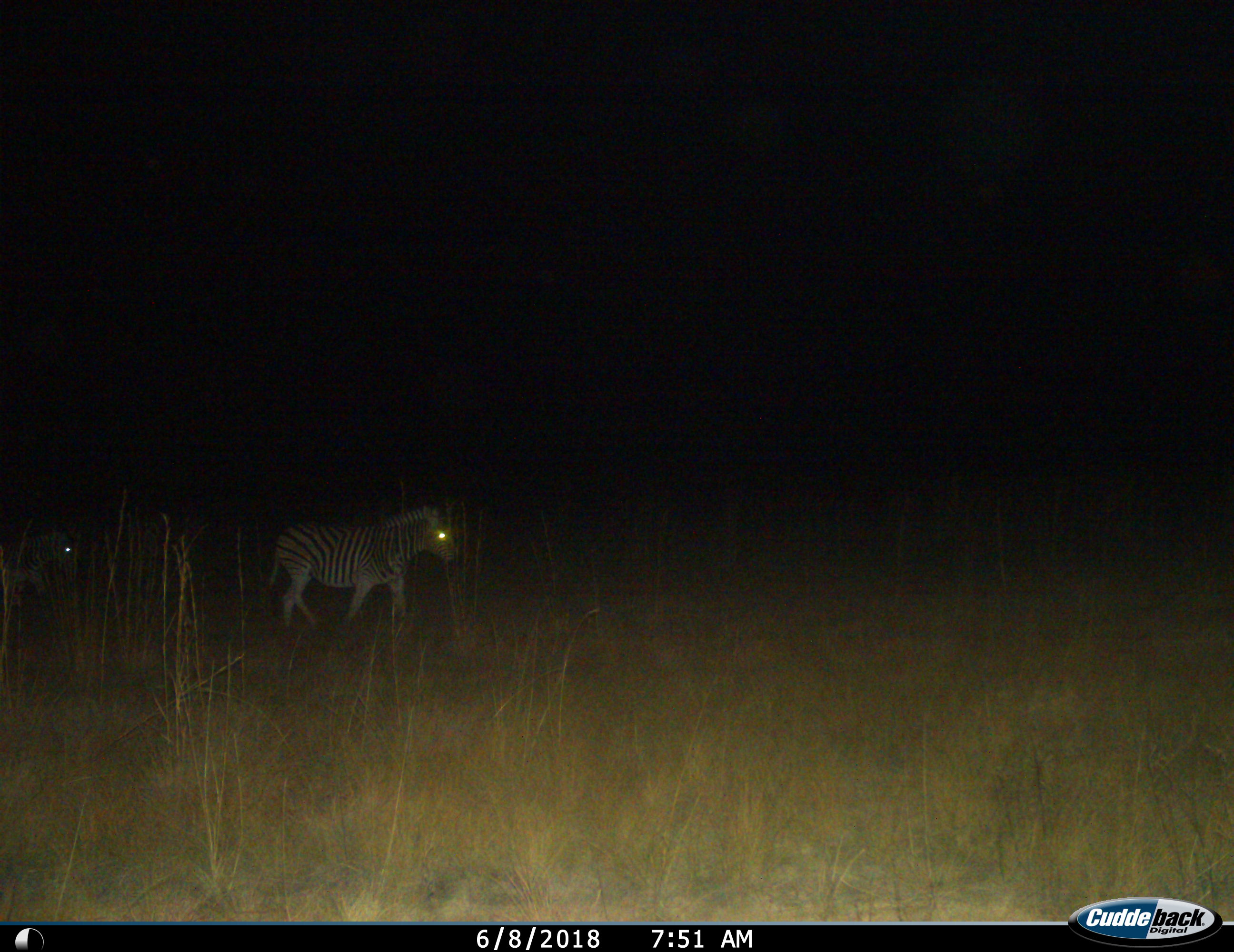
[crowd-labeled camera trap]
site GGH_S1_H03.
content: unidentified animal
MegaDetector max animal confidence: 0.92